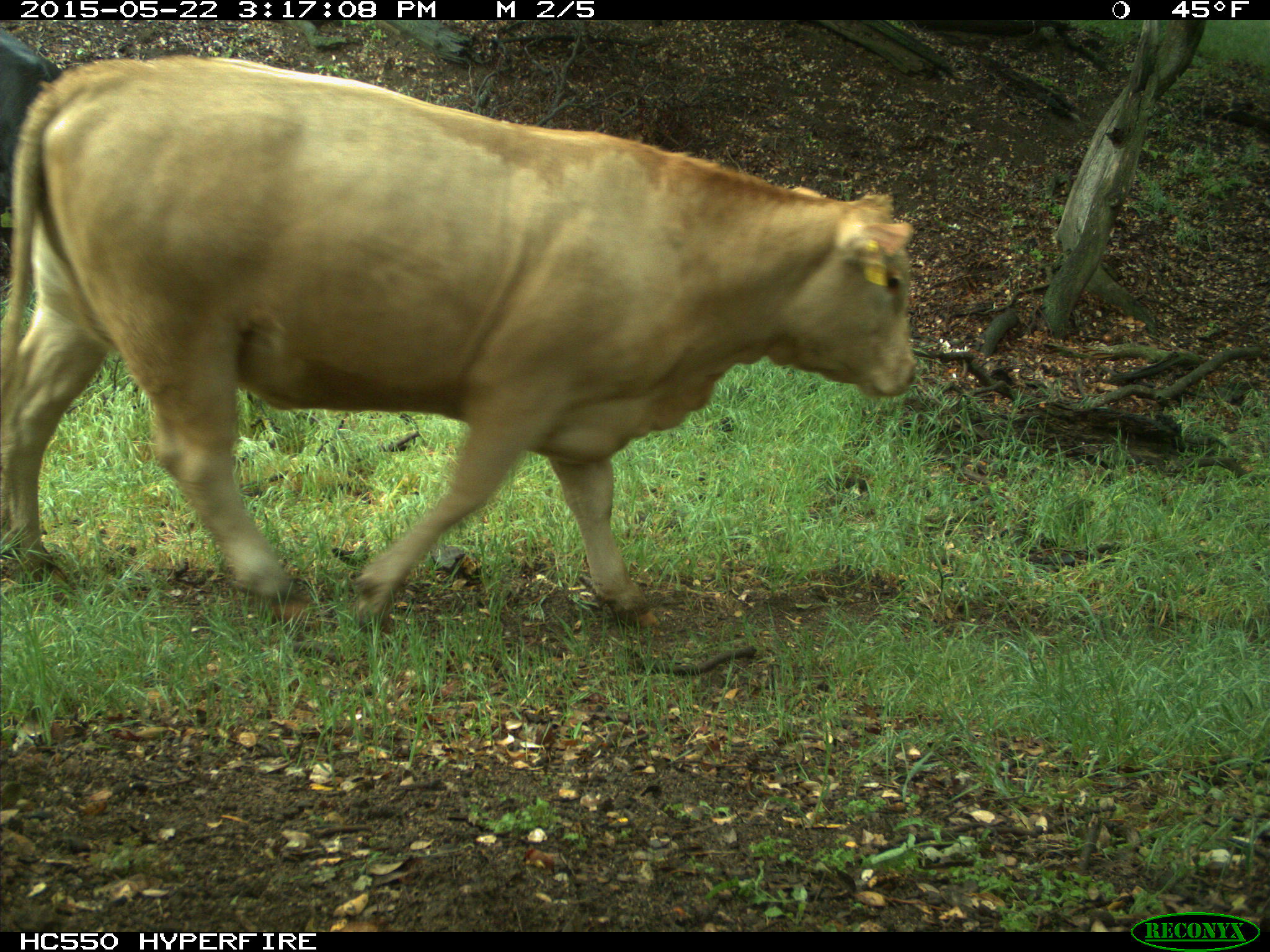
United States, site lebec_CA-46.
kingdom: Animalia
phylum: Chordata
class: Mammalia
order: Artiodactyla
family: Bovidae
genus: Bos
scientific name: Bos taurus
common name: domestic cow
Bos taurus (domestic cow).